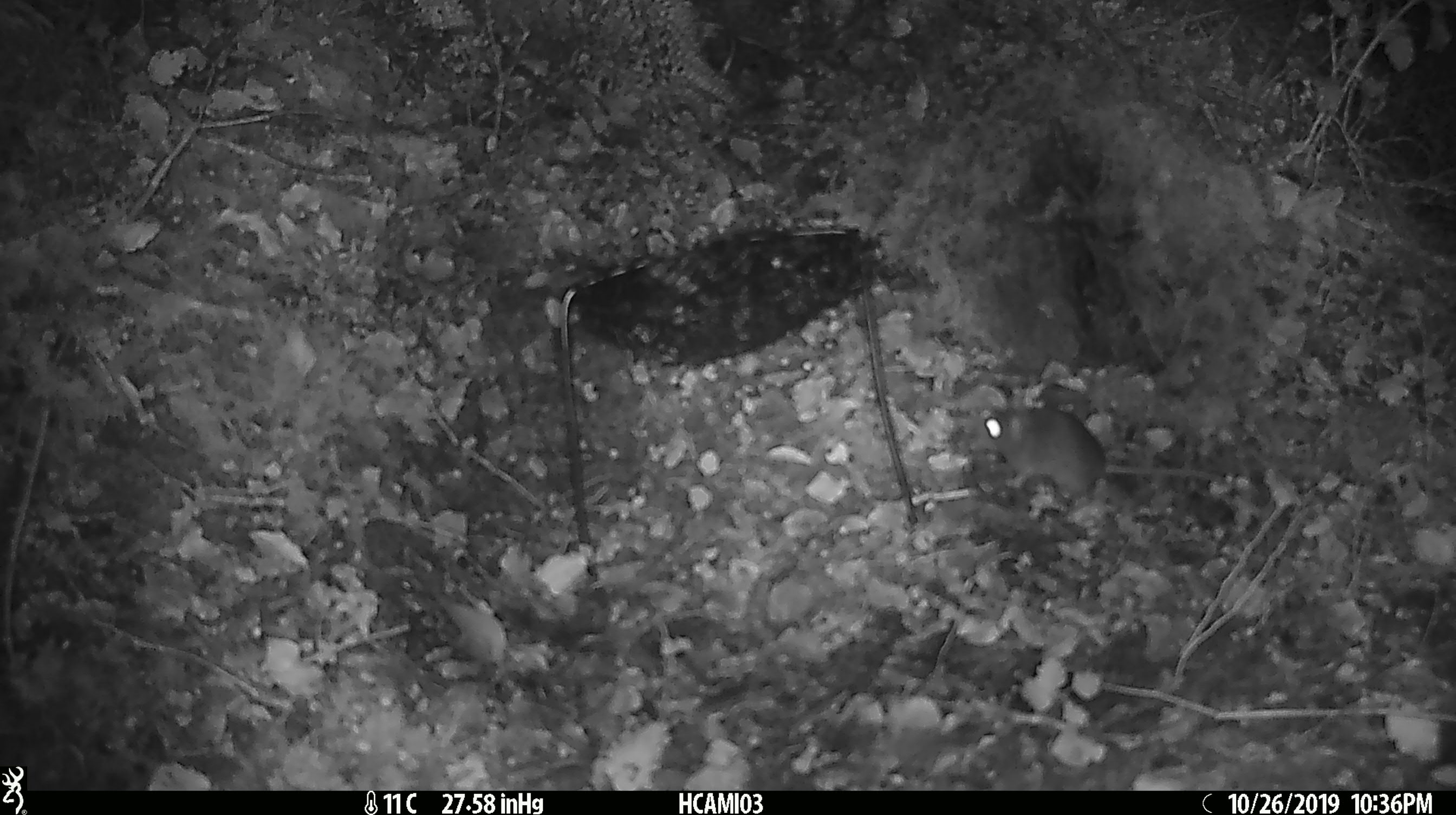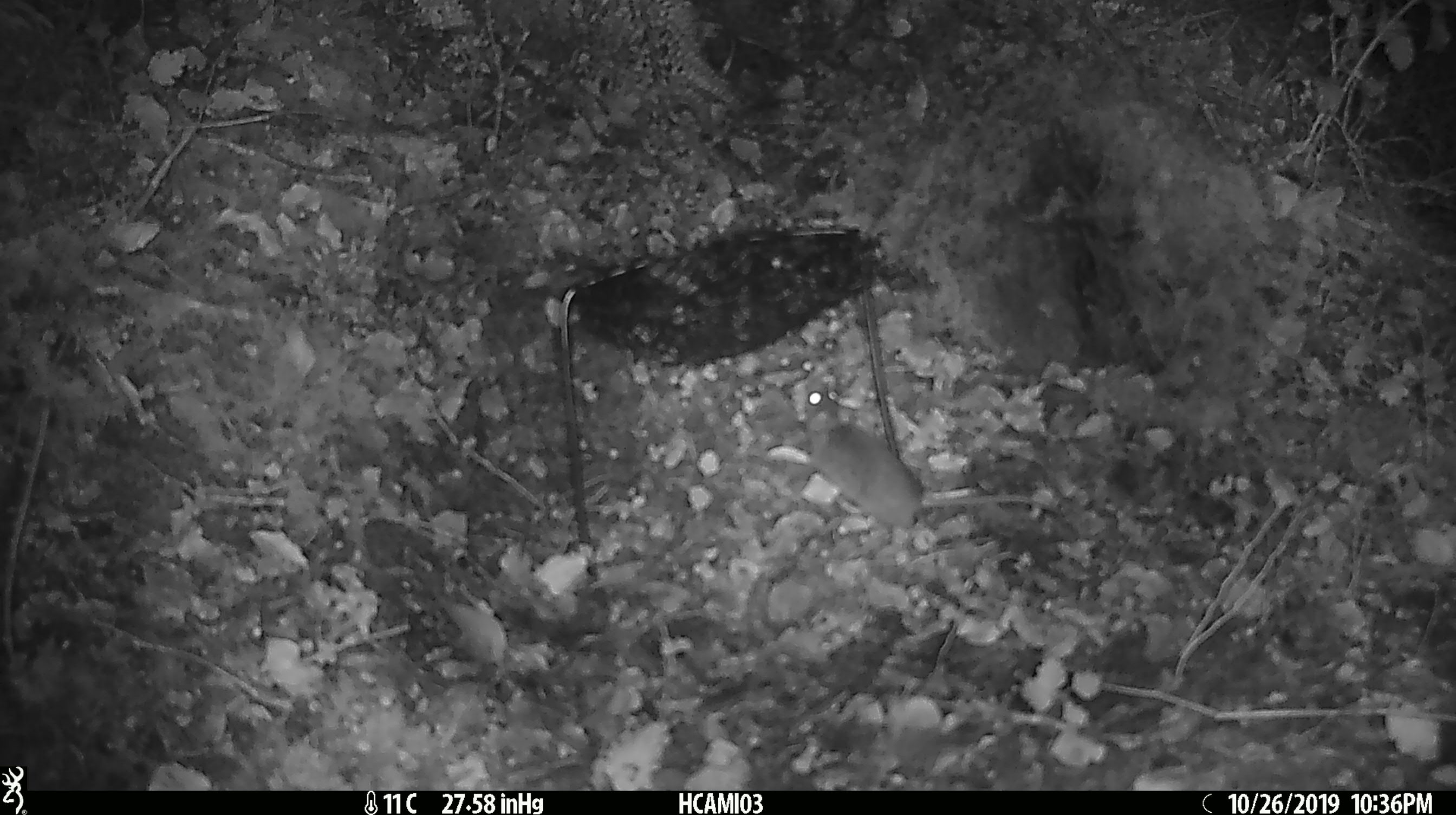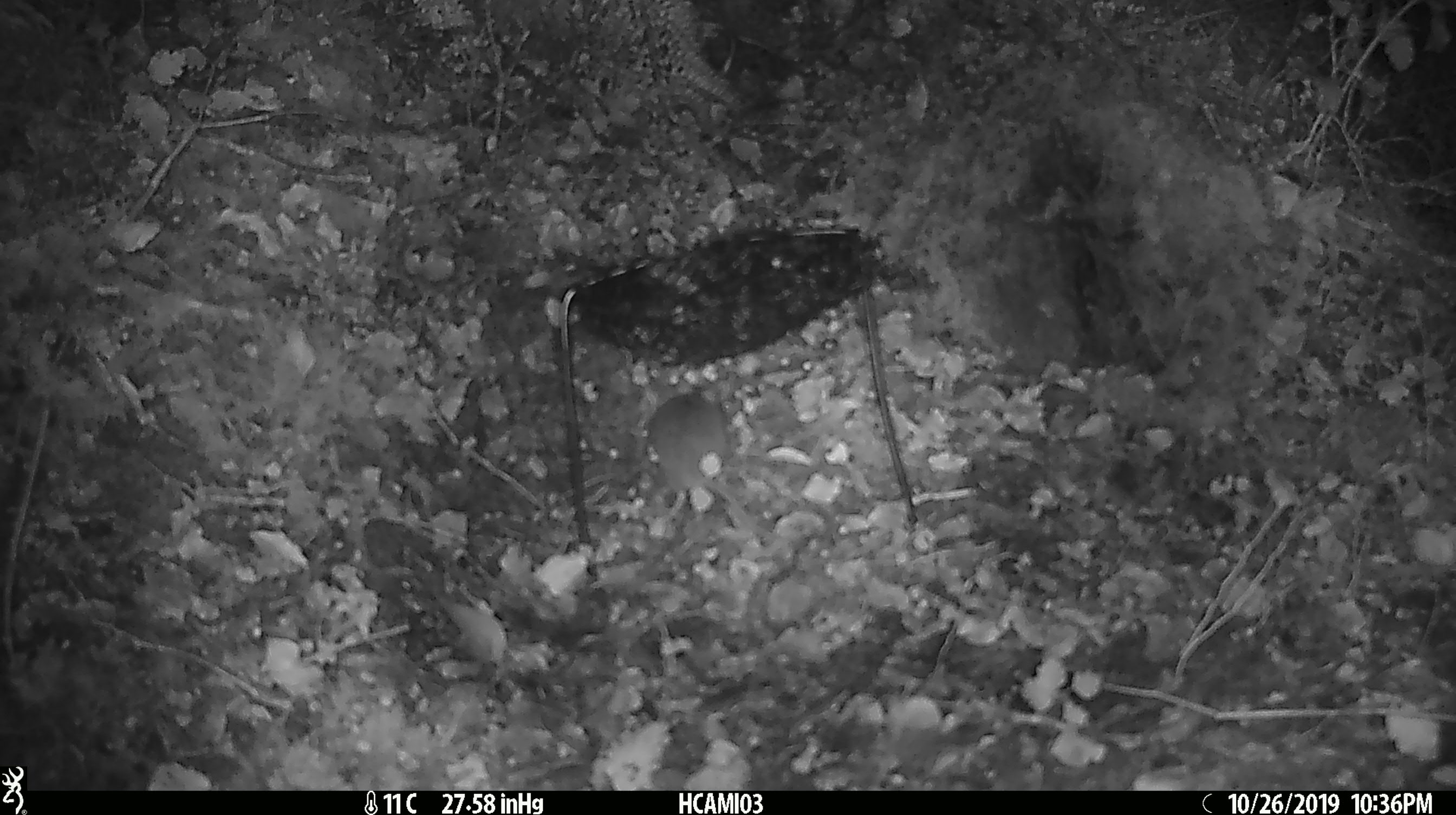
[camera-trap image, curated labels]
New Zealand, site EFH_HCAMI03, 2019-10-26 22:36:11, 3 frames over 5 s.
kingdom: Animalia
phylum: Chordata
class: Mammalia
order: Rodentia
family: Muridae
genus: Mus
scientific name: Mus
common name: mouse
Mouse (Mus).